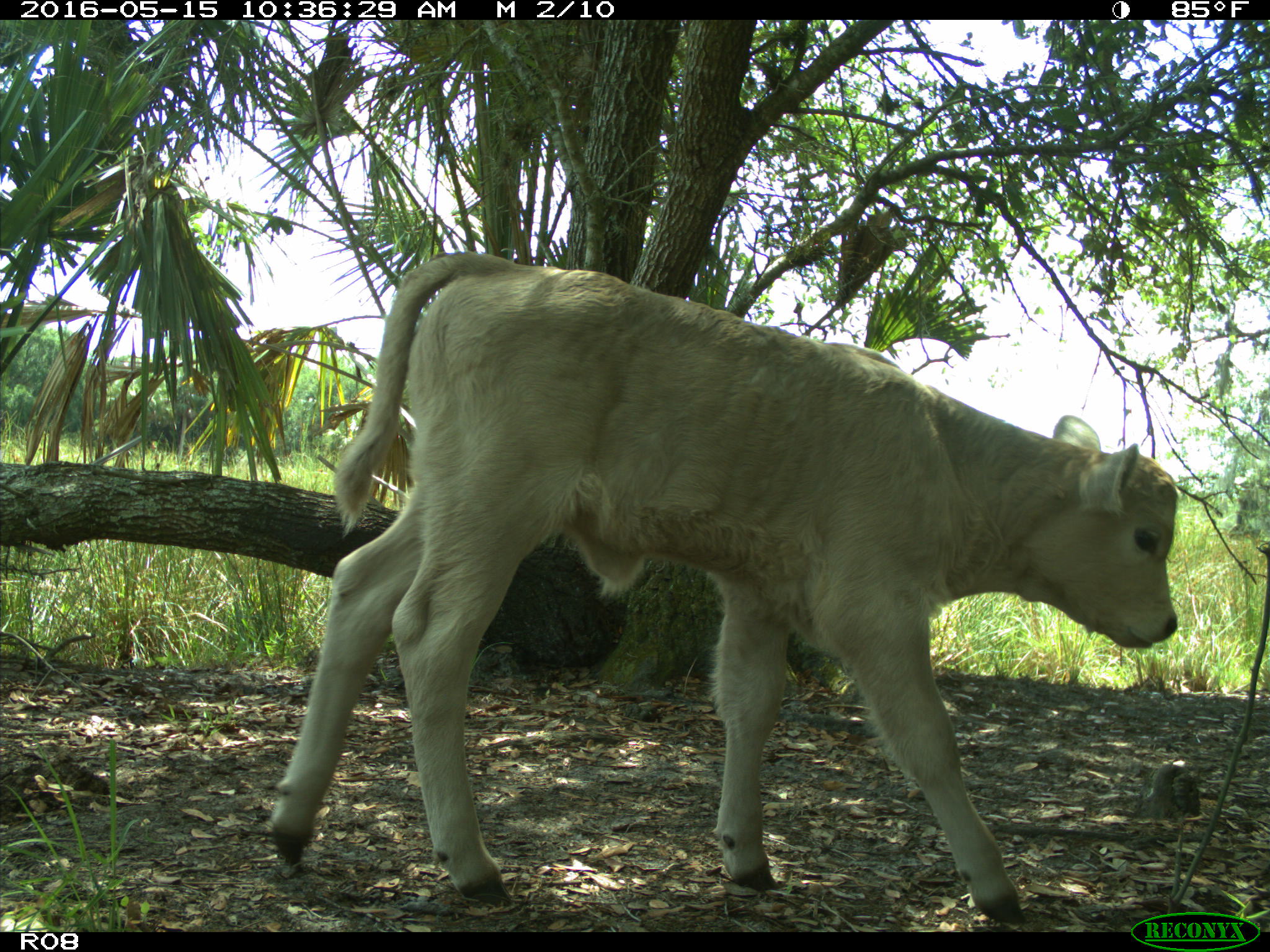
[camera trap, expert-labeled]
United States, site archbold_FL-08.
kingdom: Animalia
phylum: Chordata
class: Mammalia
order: Artiodactyla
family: Bovidae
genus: Bos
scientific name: Bos taurus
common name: domestic cow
Bos taurus (domestic cow).